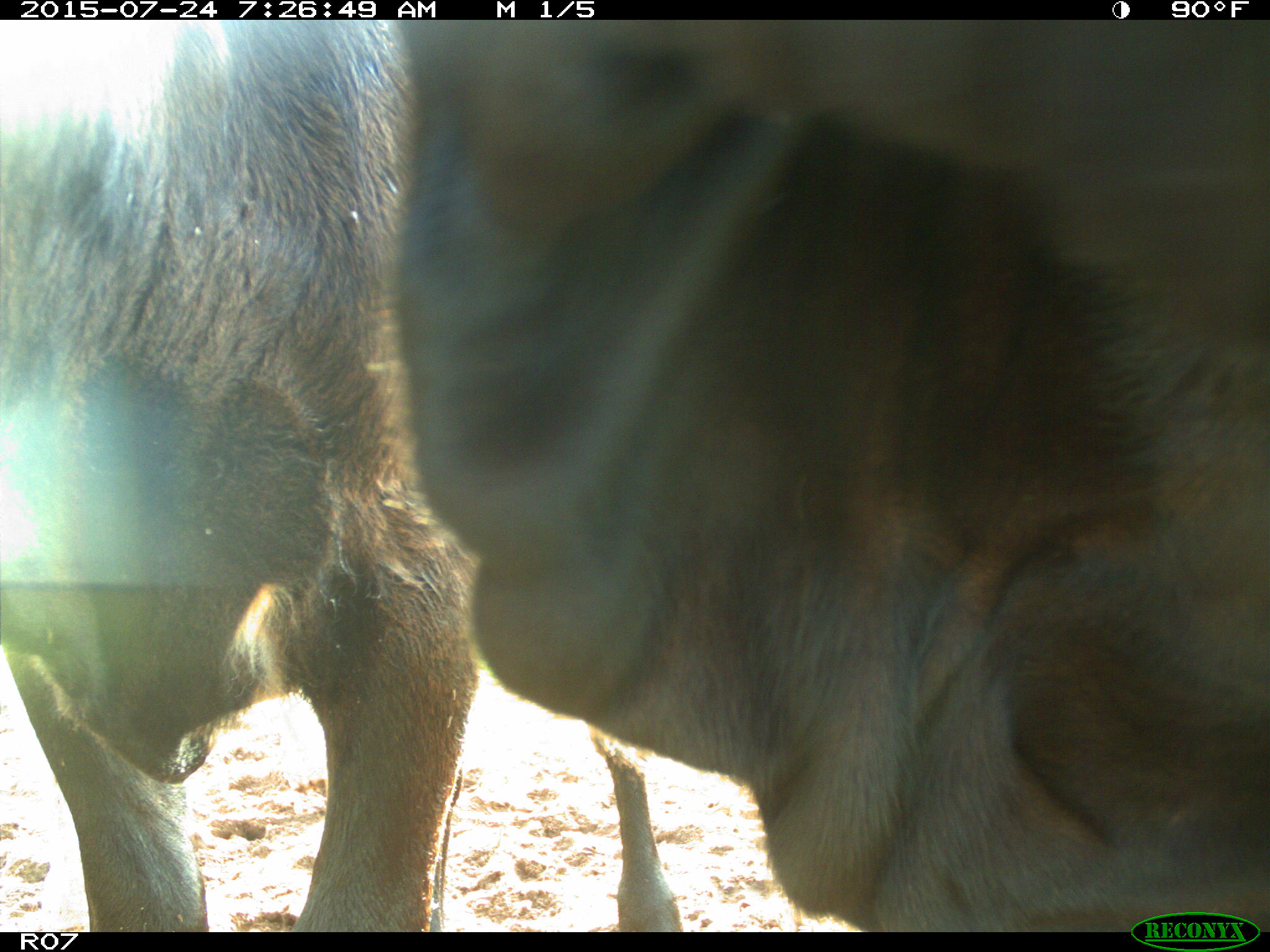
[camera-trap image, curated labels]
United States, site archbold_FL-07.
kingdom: Animalia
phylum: Chordata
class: Mammalia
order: Artiodactyla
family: Bovidae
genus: Bos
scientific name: Bos taurus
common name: domestic cow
Bos taurus (domestic cow).